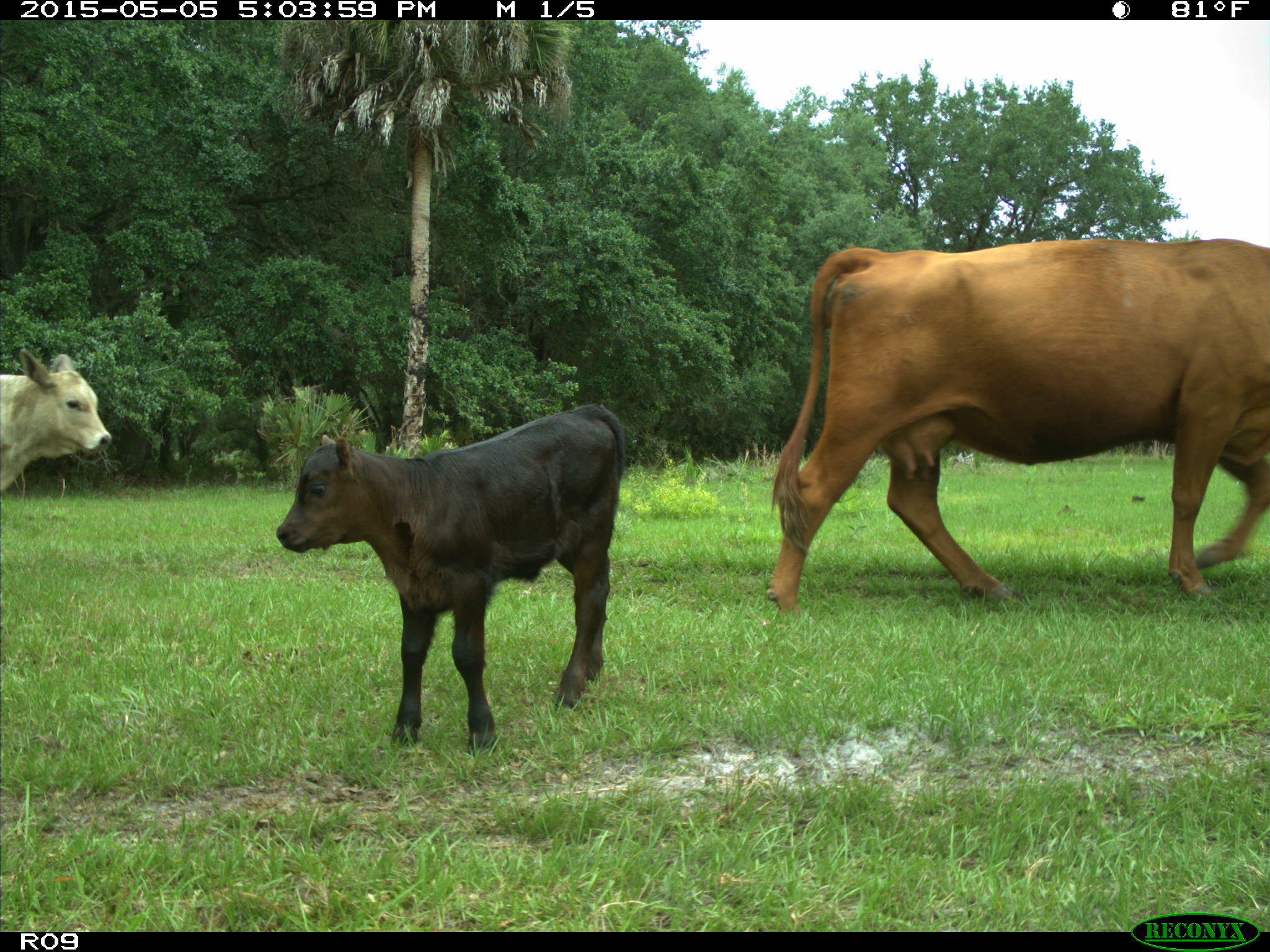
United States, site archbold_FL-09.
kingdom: Animalia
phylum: Chordata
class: Mammalia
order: Artiodactyla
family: Bovidae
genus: Bos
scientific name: Bos taurus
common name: domestic cow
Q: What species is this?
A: Bos taurus (domestic cow).